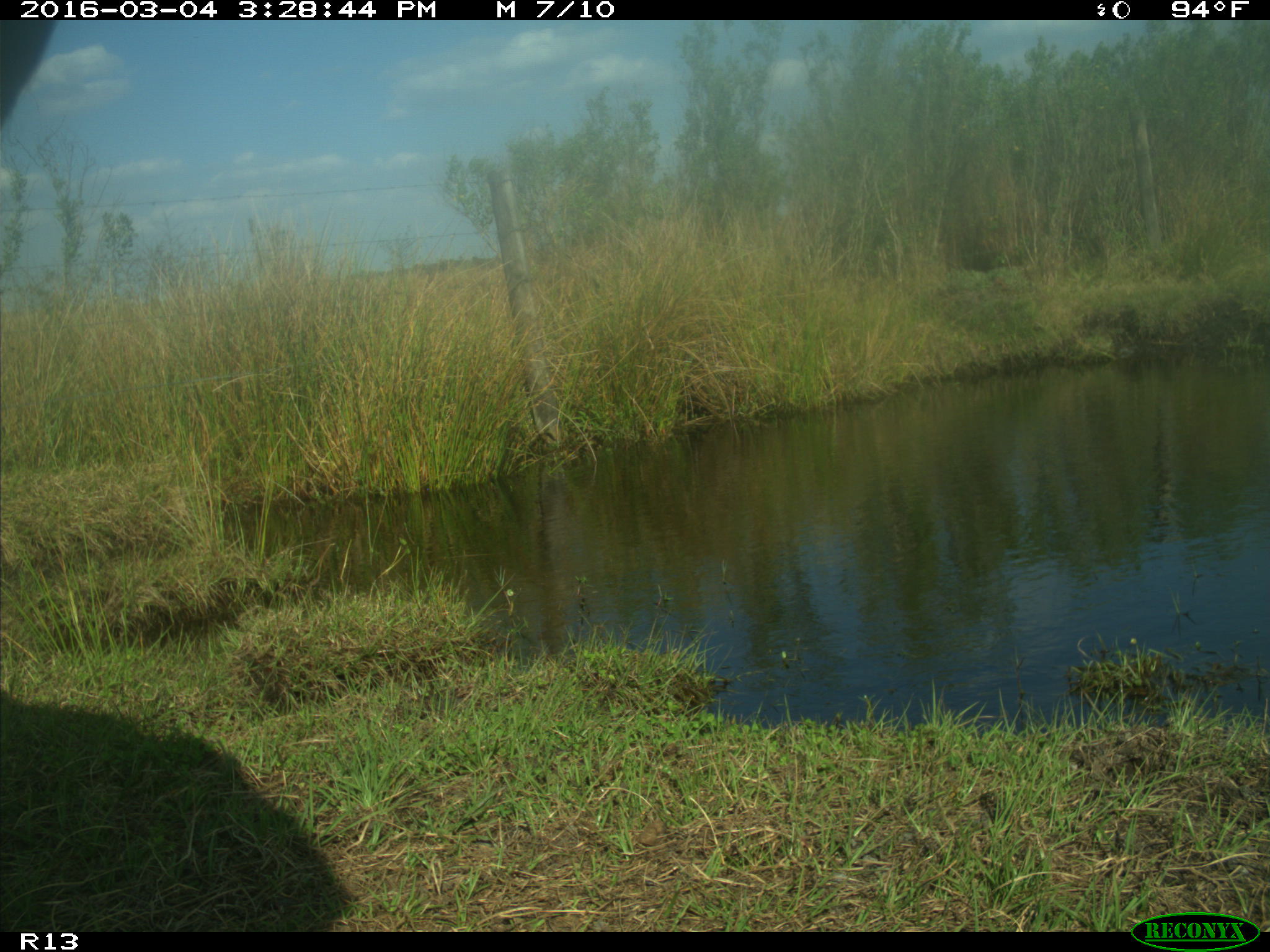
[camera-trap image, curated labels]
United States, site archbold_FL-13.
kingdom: Animalia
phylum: Chordata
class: Mammalia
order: Artiodactyla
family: Bovidae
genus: Bos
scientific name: Bos taurus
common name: domestic cow